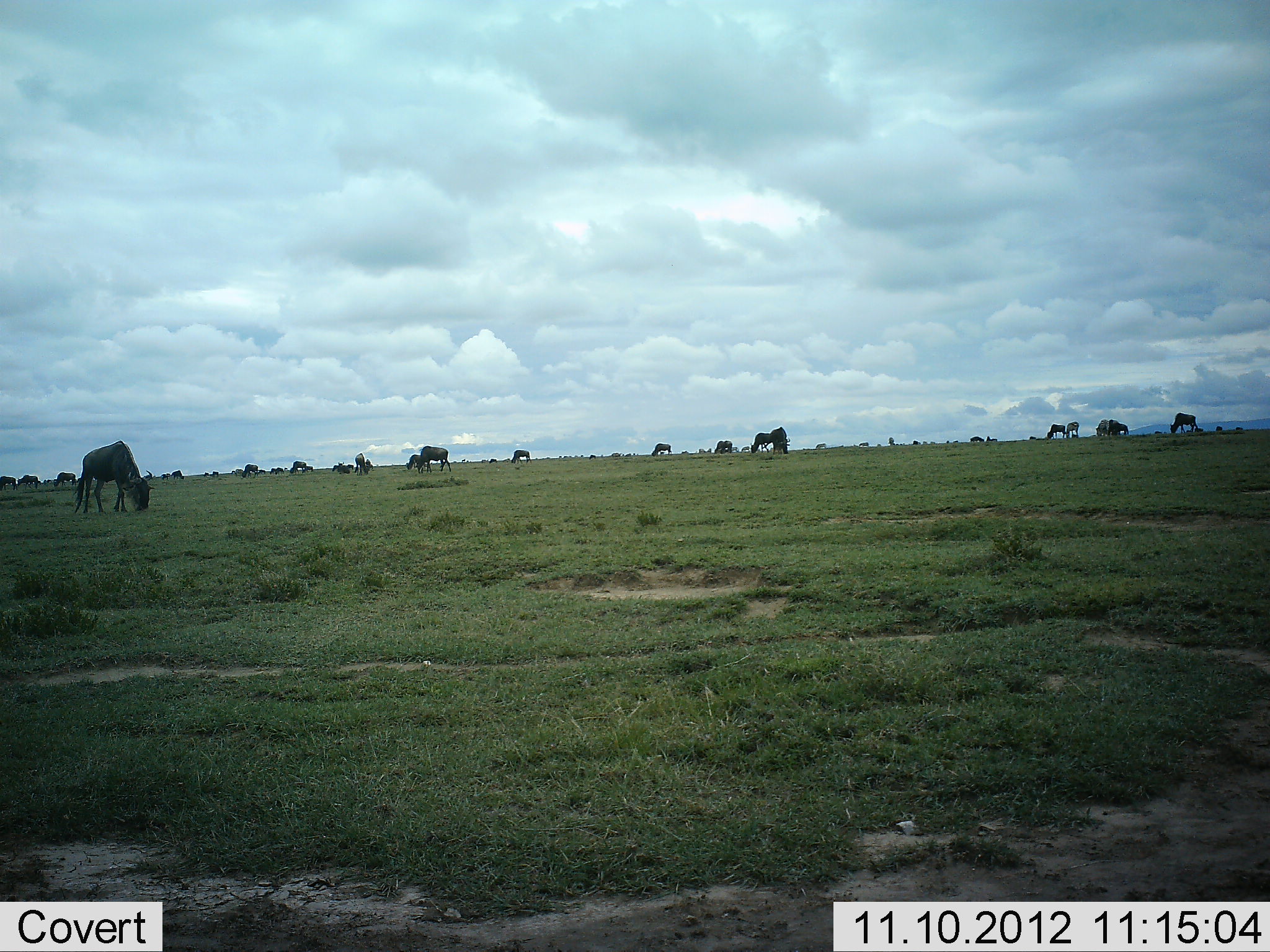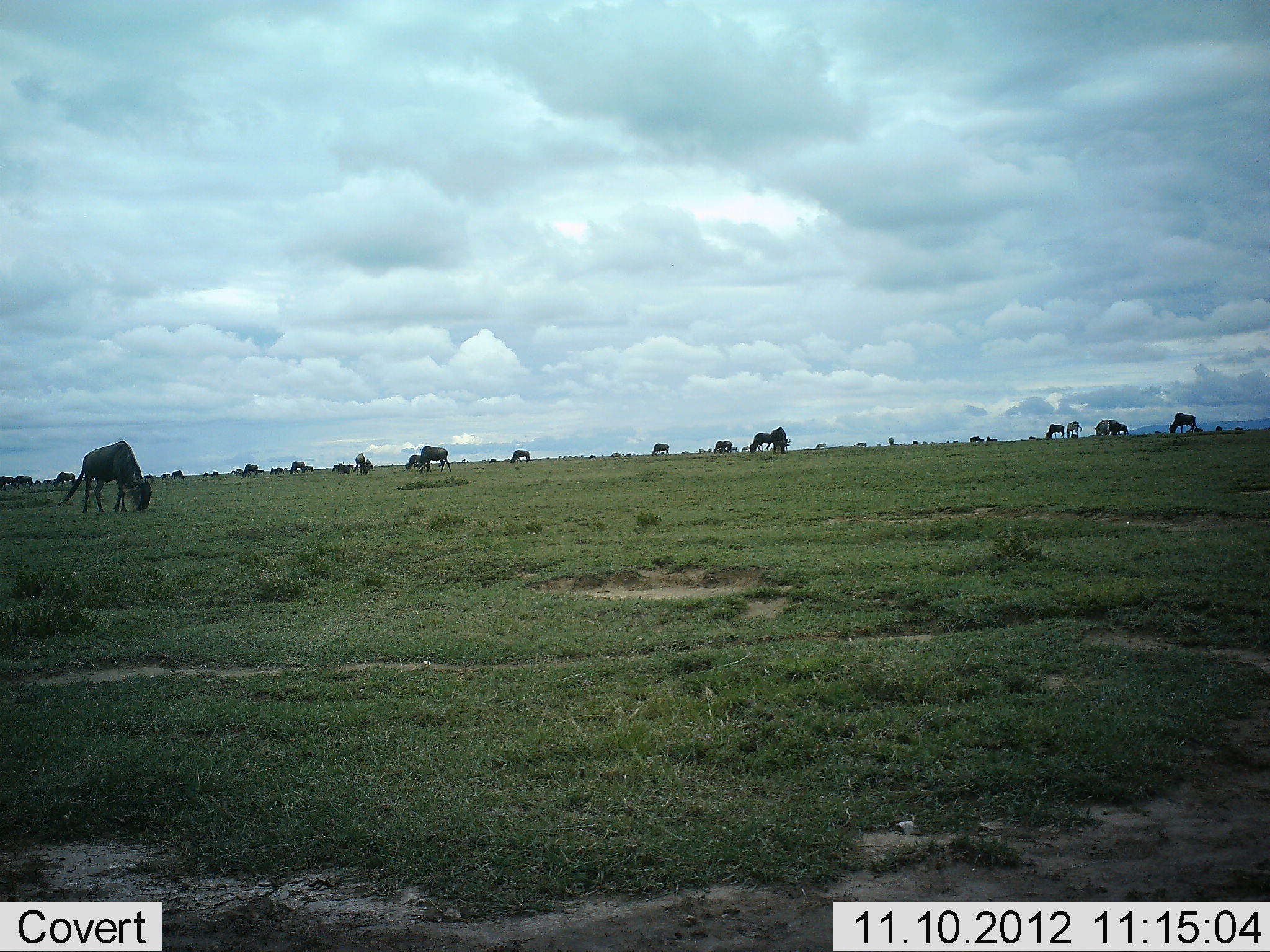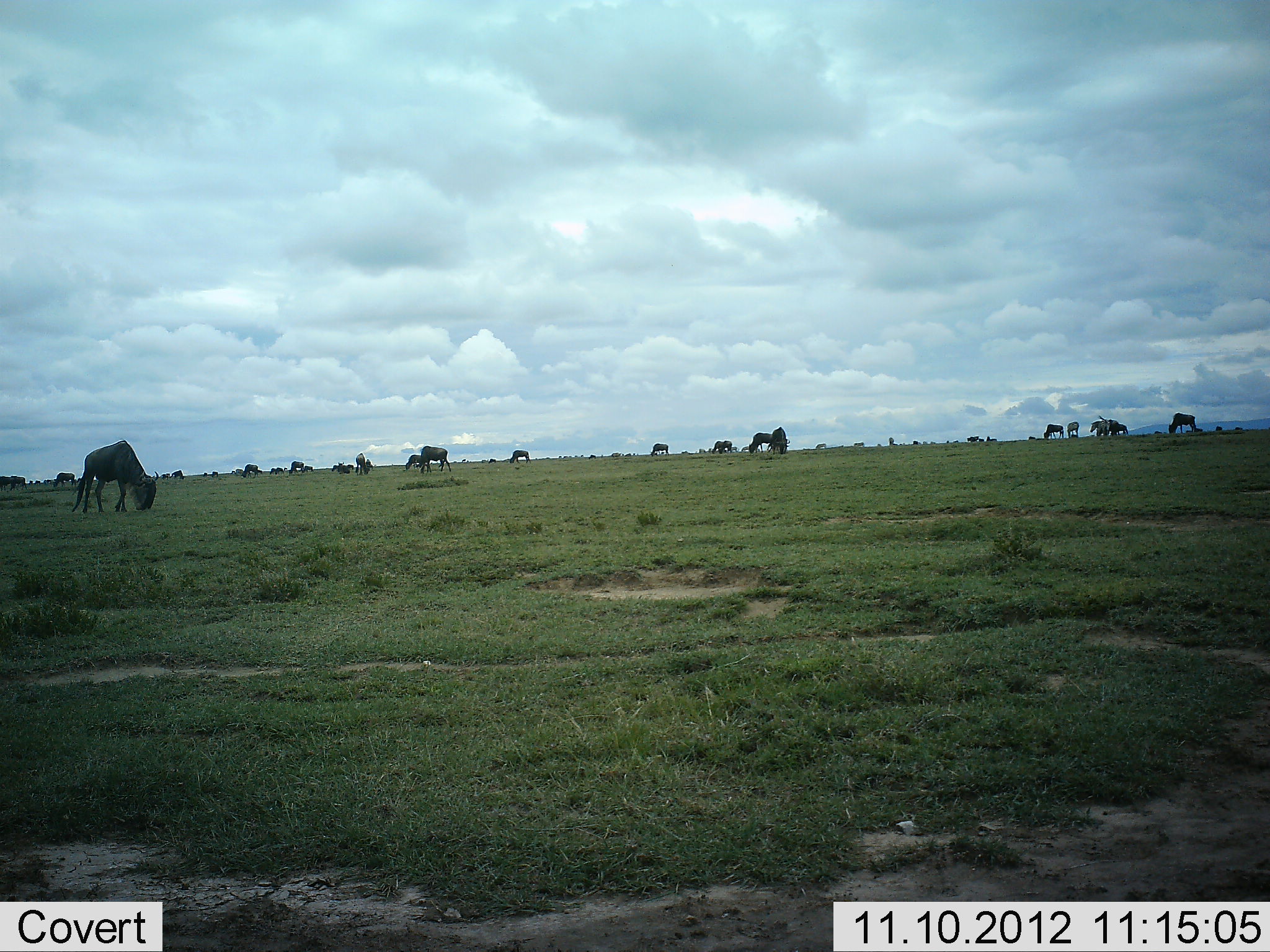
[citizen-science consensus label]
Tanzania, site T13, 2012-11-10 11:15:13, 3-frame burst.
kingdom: Animalia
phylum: Chordata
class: Mammalia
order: Artiodactyla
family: Bovidae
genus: Connochaetes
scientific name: Connochaetes taurinus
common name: blue wildebeest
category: wildebeest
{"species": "wildebeest (blue wildebeest) (Connochaetes taurinus)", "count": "11-50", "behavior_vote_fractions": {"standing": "80%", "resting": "10%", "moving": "30%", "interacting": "10%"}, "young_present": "0%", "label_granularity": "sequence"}